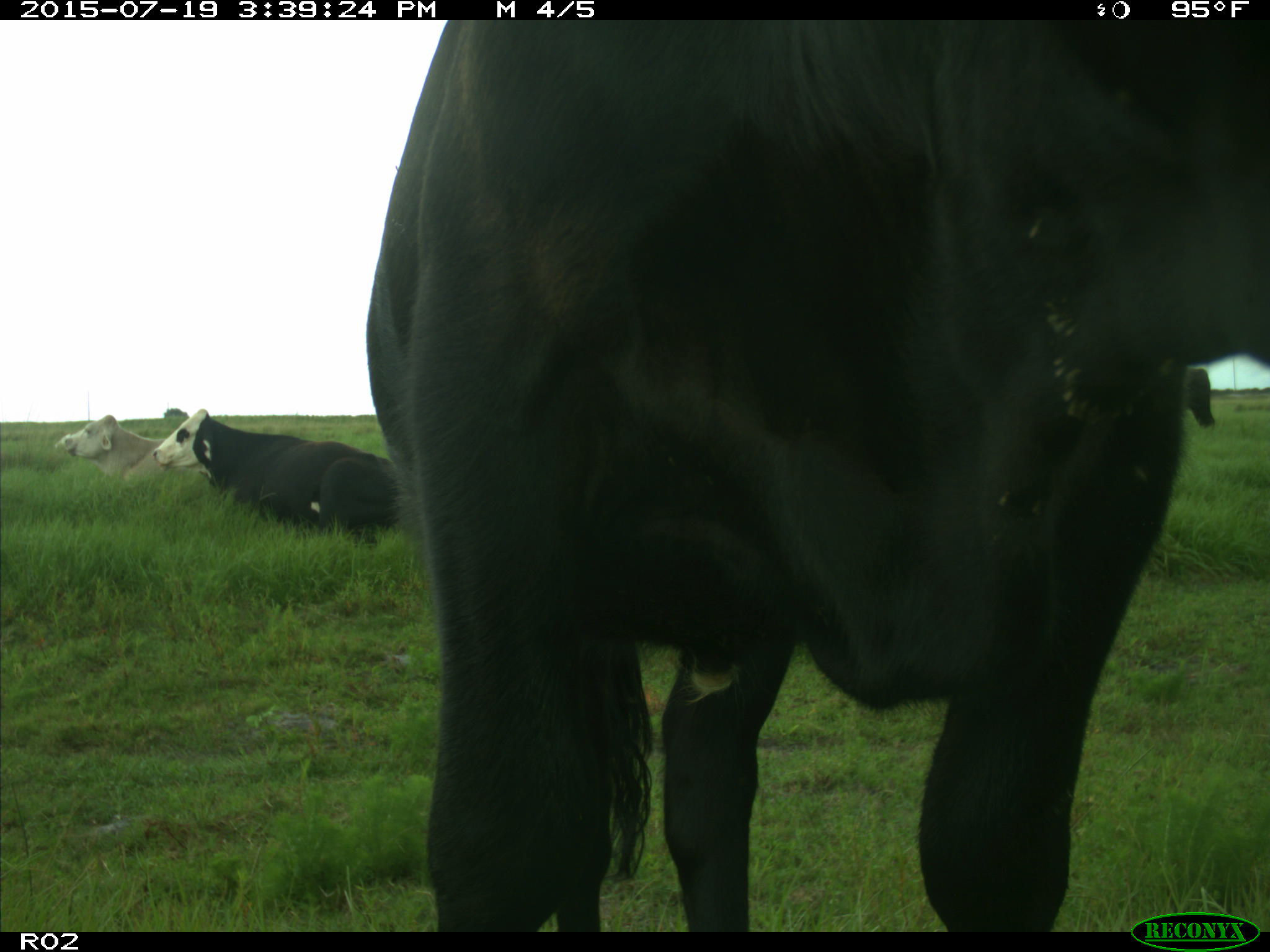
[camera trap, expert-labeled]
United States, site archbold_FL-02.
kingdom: Animalia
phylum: Chordata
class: Mammalia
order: Artiodactyla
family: Bovidae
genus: Bos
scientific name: Bos taurus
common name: domestic cow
Bos taurus (domestic cow).